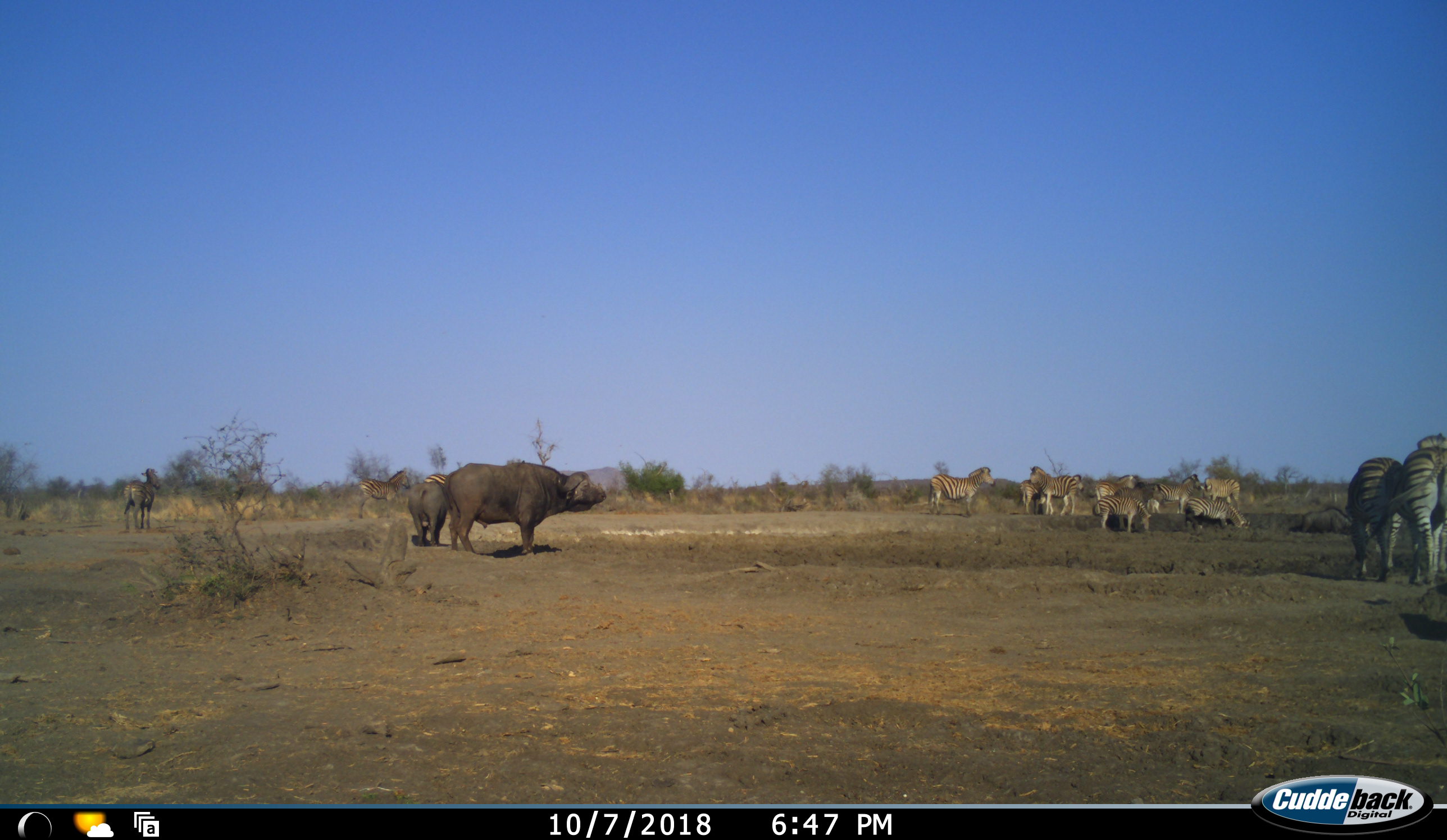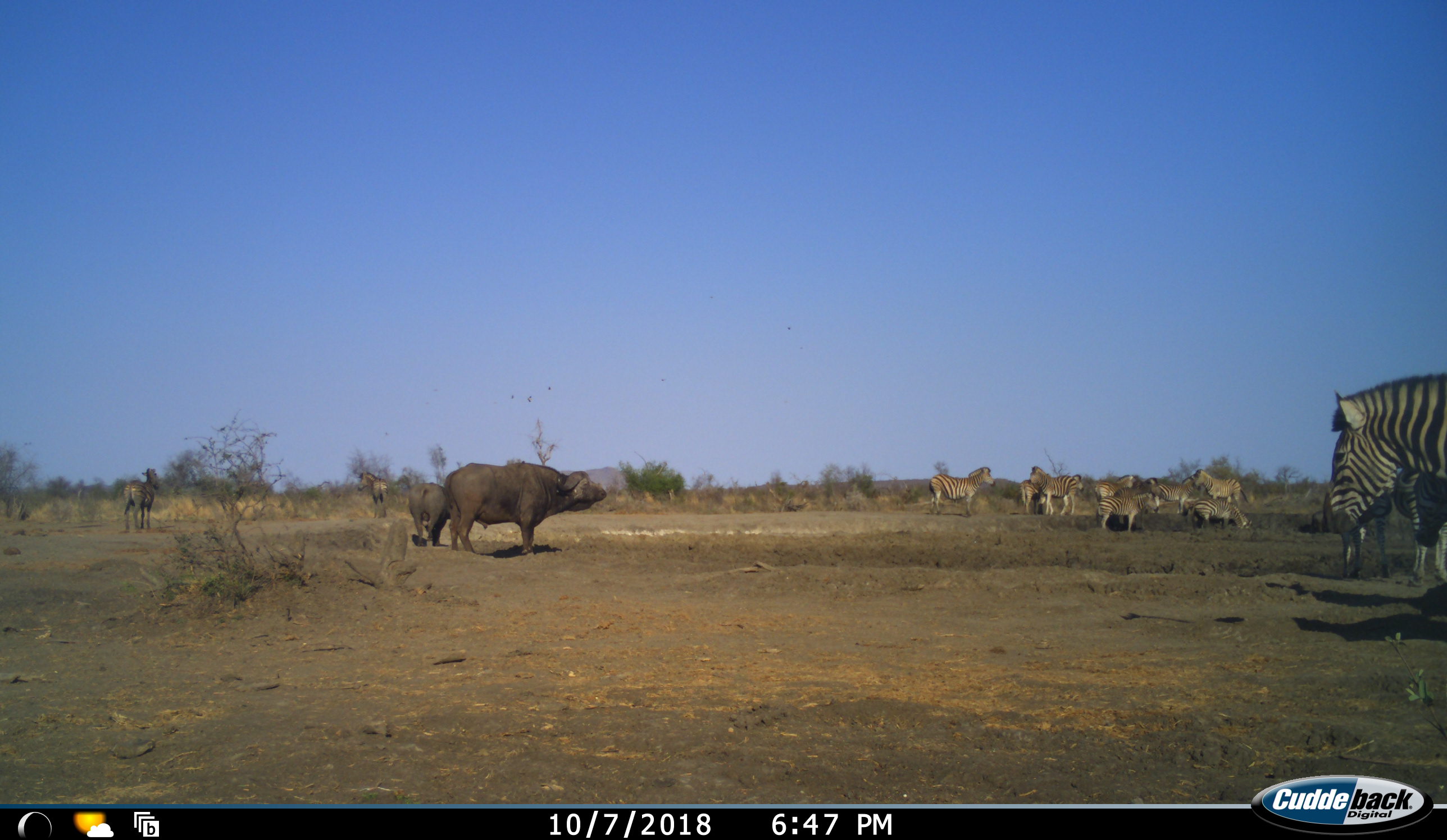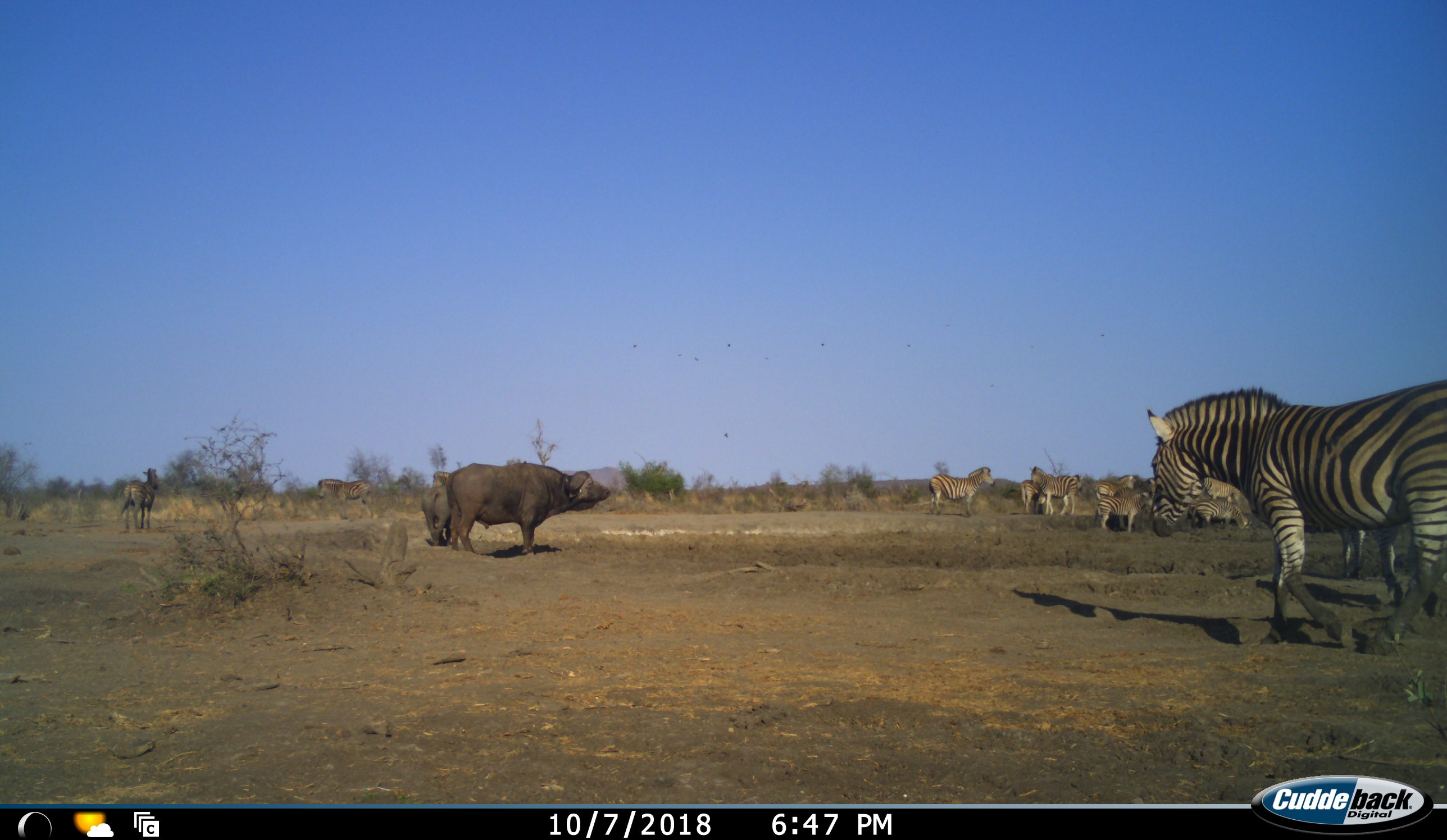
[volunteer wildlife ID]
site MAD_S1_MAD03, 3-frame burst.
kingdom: Animalia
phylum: Chordata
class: Mammalia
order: Artiodactyla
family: Bovidae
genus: Syncerus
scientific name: Syncerus caffer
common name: african buffalo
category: buffalo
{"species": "buffalo (african buffalo) (Syncerus caffer)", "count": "2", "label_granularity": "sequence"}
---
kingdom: Animalia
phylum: Chordata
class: Mammalia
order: Perissodactyla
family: Equidae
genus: Equus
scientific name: Equus quagga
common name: plains zebra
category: zebraplains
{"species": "zebraplains (plains zebra) (Equus quagga)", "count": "11-50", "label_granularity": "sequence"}